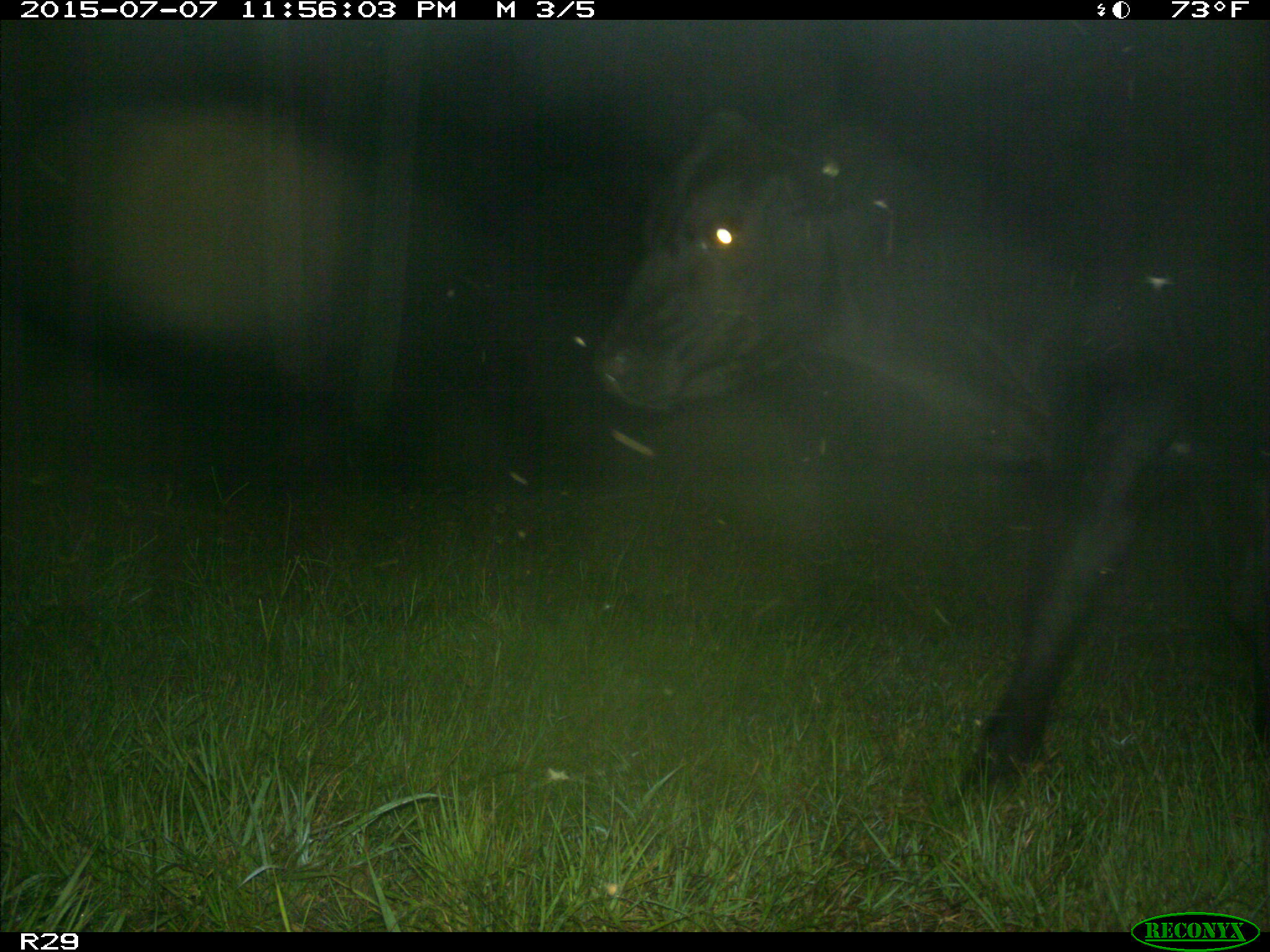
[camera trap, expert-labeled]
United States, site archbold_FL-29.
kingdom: Animalia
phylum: Chordata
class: Mammalia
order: Artiodactyla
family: Bovidae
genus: Bos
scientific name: Bos taurus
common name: domestic cow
Bos taurus (domestic cow).